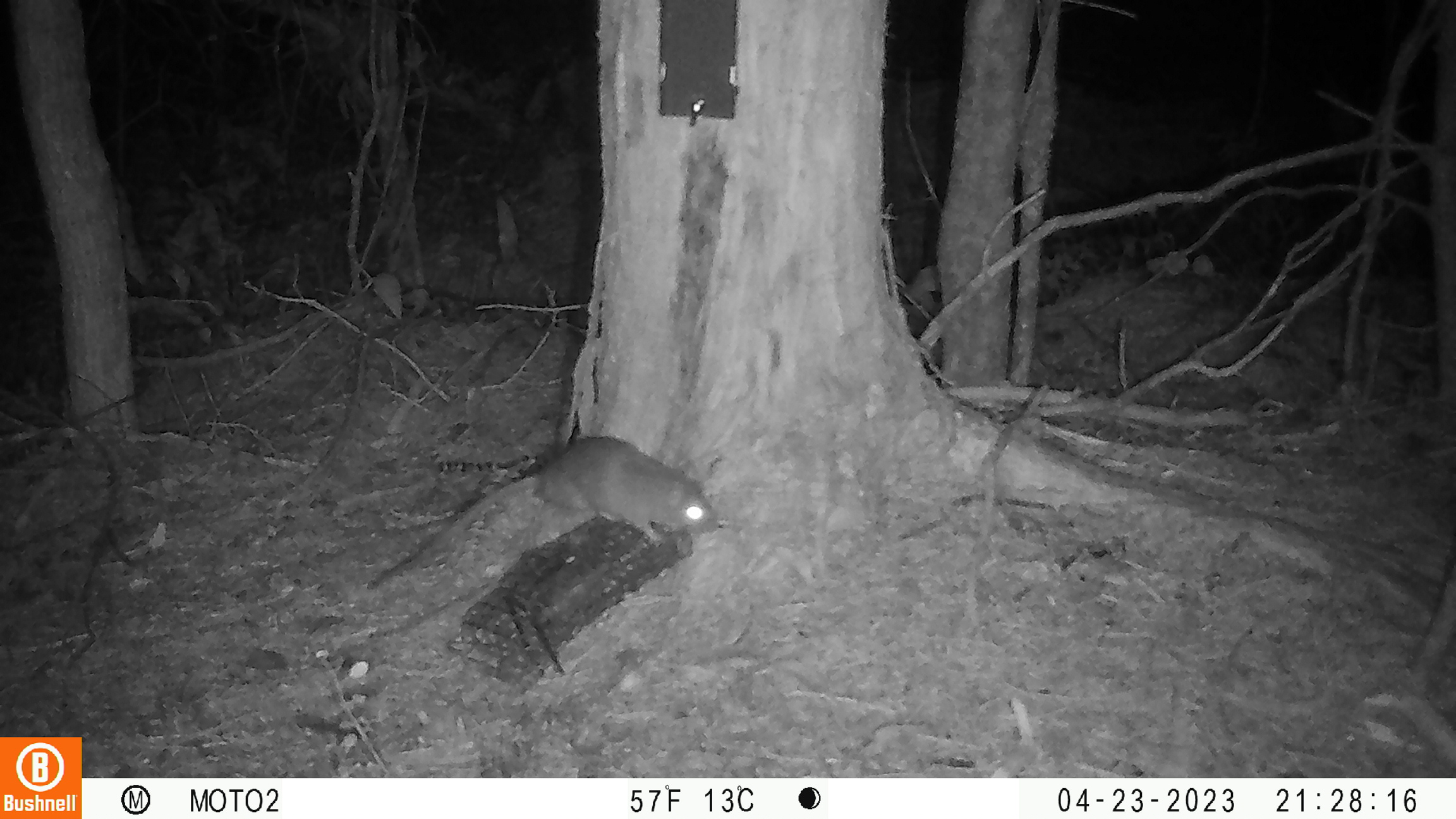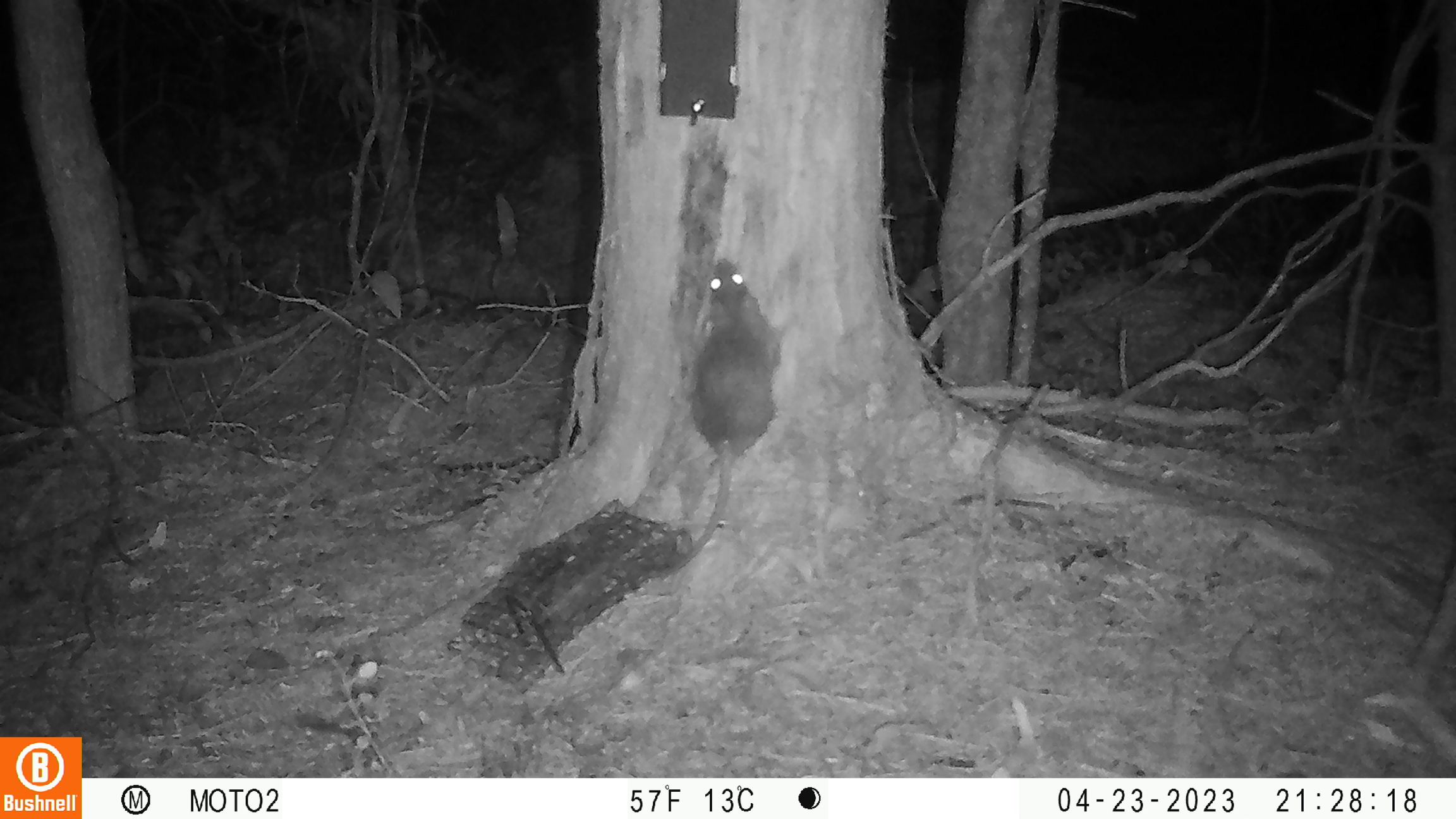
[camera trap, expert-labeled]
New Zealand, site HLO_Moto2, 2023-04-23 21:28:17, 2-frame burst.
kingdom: Animalia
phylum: Chordata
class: Mammalia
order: Rodentia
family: Muridae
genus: Rattus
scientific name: Rattus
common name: rat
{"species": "rat (Rattus)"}